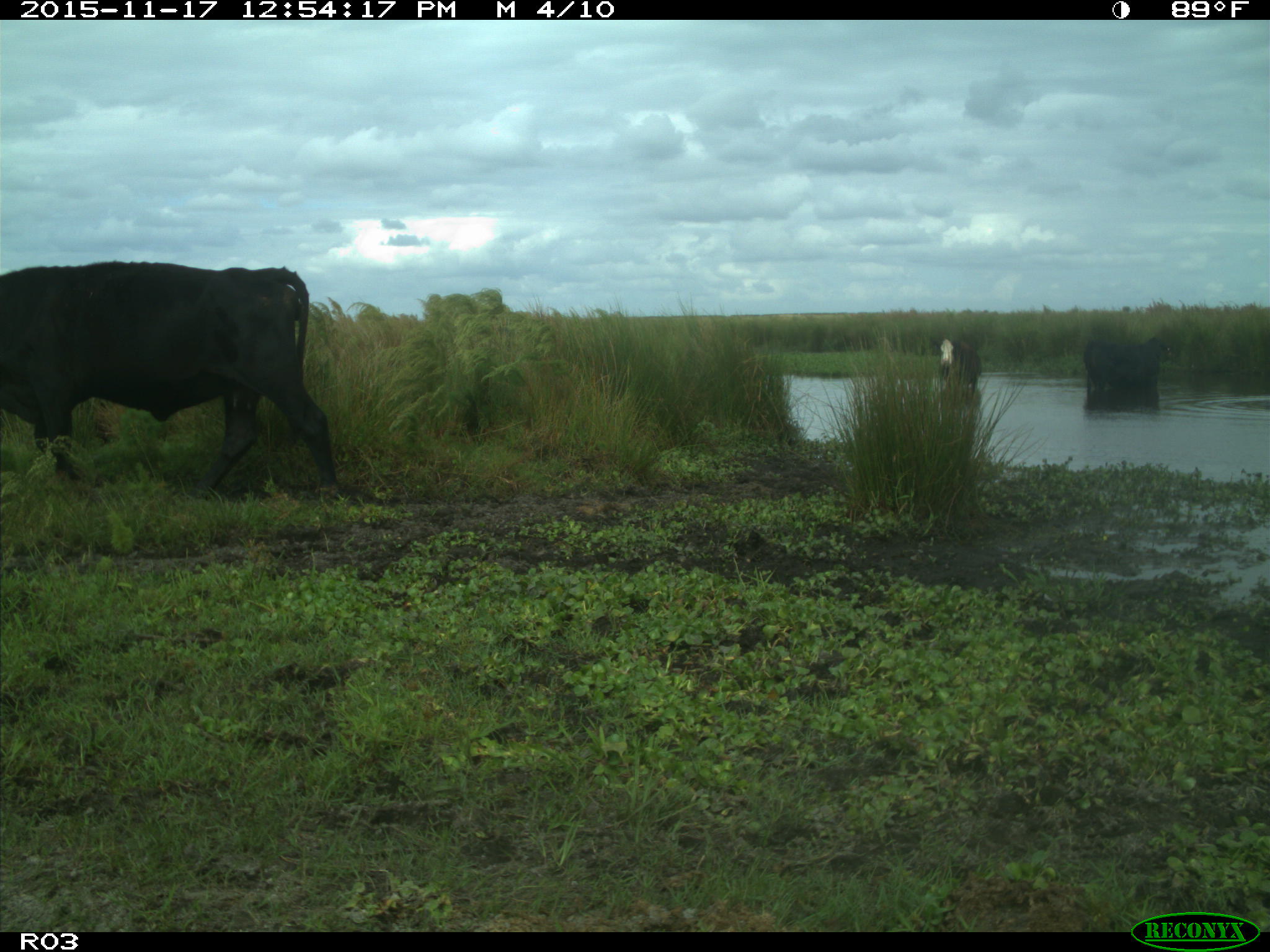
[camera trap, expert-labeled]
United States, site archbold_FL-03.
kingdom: Animalia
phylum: Chordata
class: Mammalia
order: Artiodactyla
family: Bovidae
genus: Bos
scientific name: Bos taurus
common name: domestic cow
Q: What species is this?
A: Bos taurus (domestic cow).